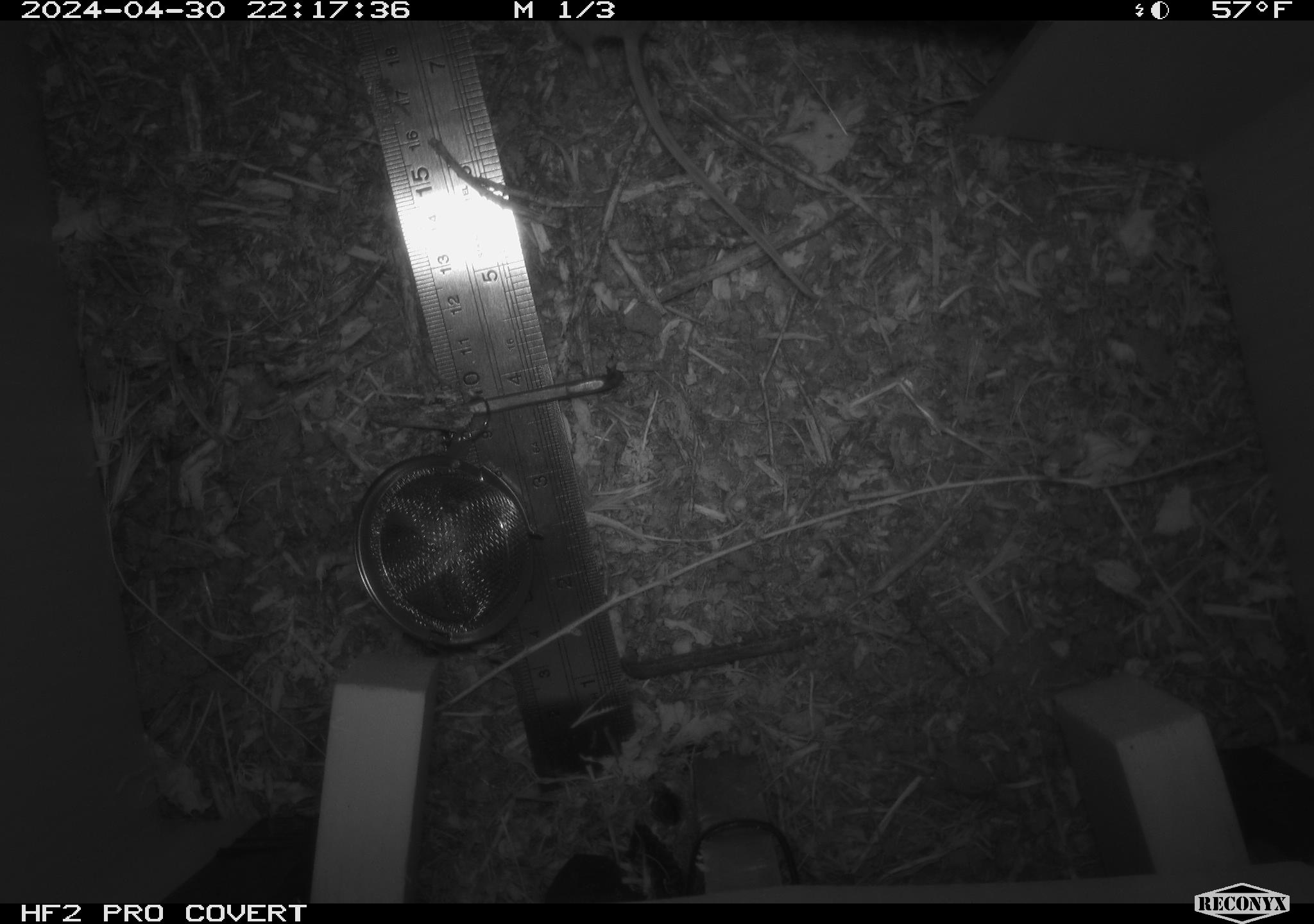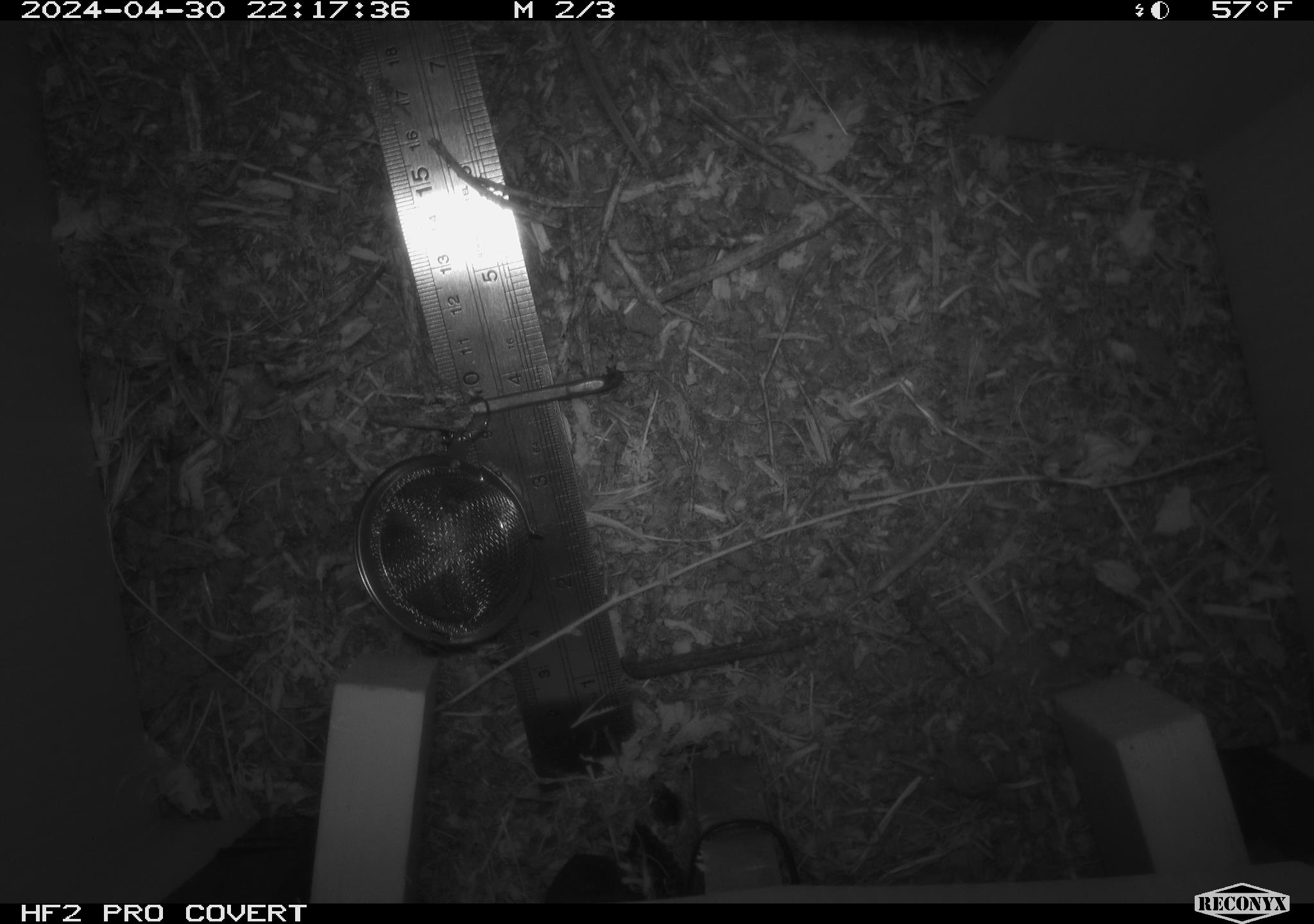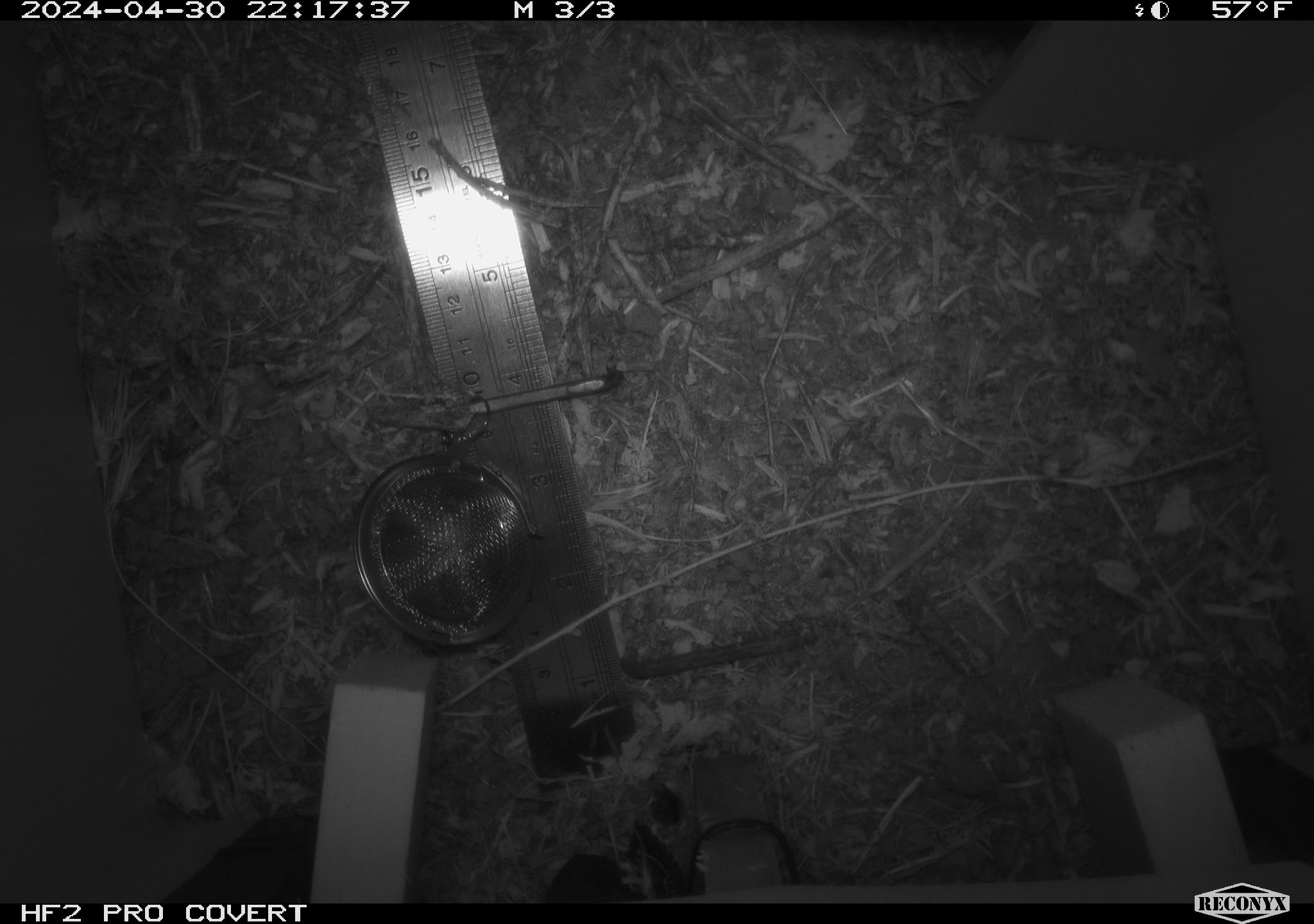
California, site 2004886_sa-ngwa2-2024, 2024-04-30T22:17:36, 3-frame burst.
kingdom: Animalia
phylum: Chordata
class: Mammalia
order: Rodentia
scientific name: Rodentia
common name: mouse species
Mouse species (Rodentia).